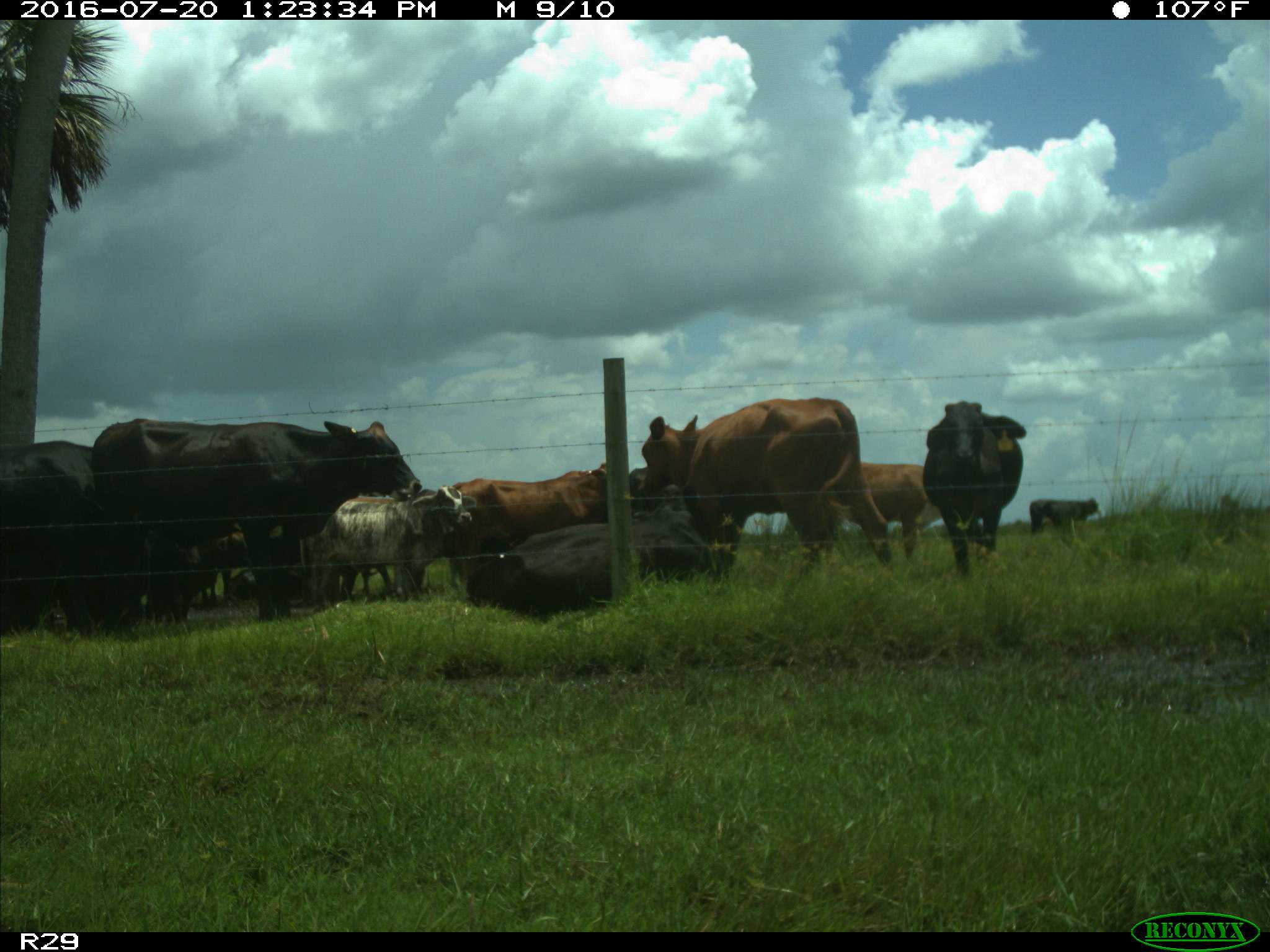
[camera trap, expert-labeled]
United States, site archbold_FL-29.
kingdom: Animalia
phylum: Chordata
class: Mammalia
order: Artiodactyla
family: Bovidae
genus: Bos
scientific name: Bos taurus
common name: domestic cow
Bos taurus (domestic cow).